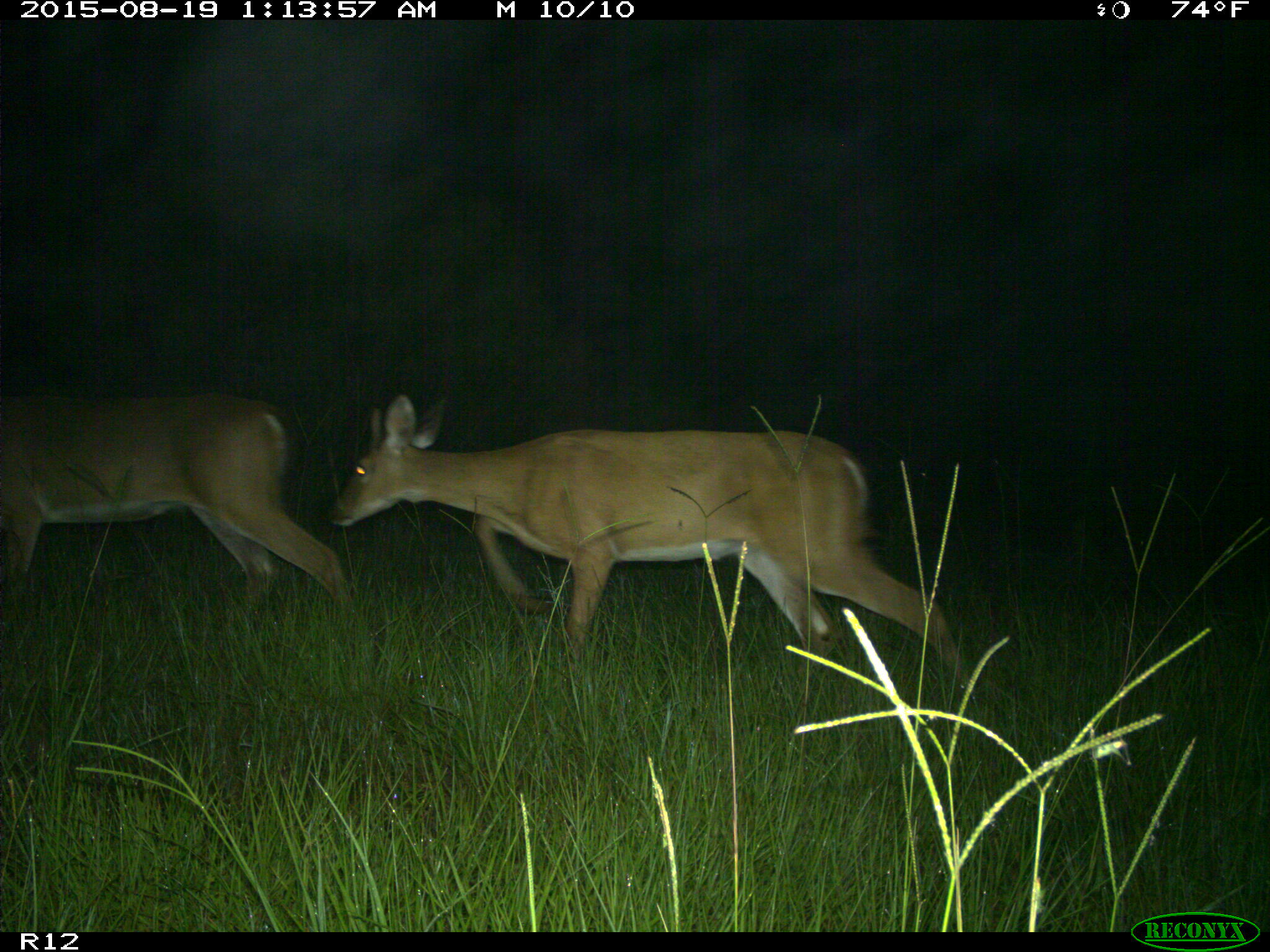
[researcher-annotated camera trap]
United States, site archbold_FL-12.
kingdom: Animalia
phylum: Chordata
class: Mammalia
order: Artiodactyla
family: Cervidae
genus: Odocoileus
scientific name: Odocoileus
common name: deer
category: unidentified deer